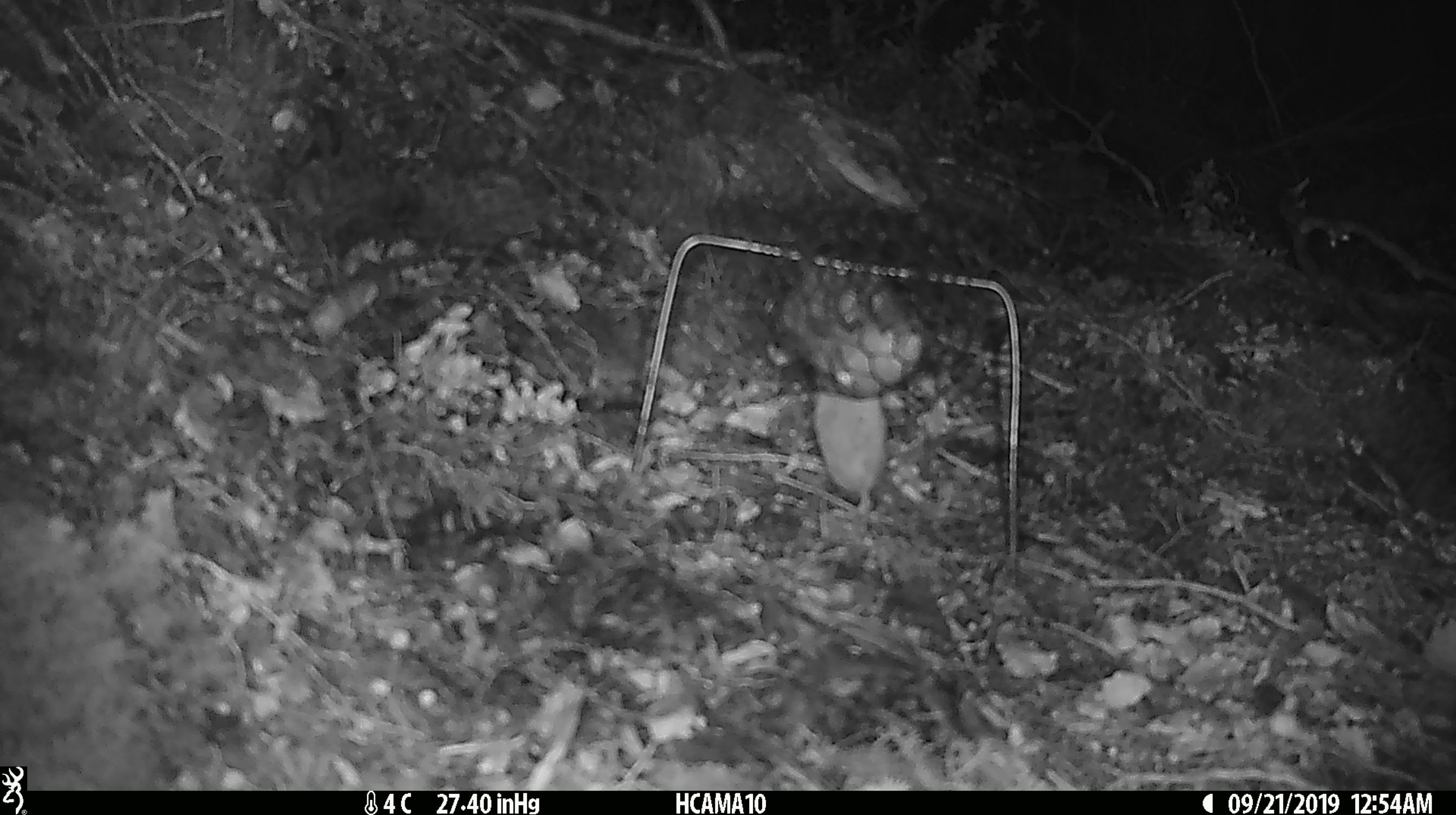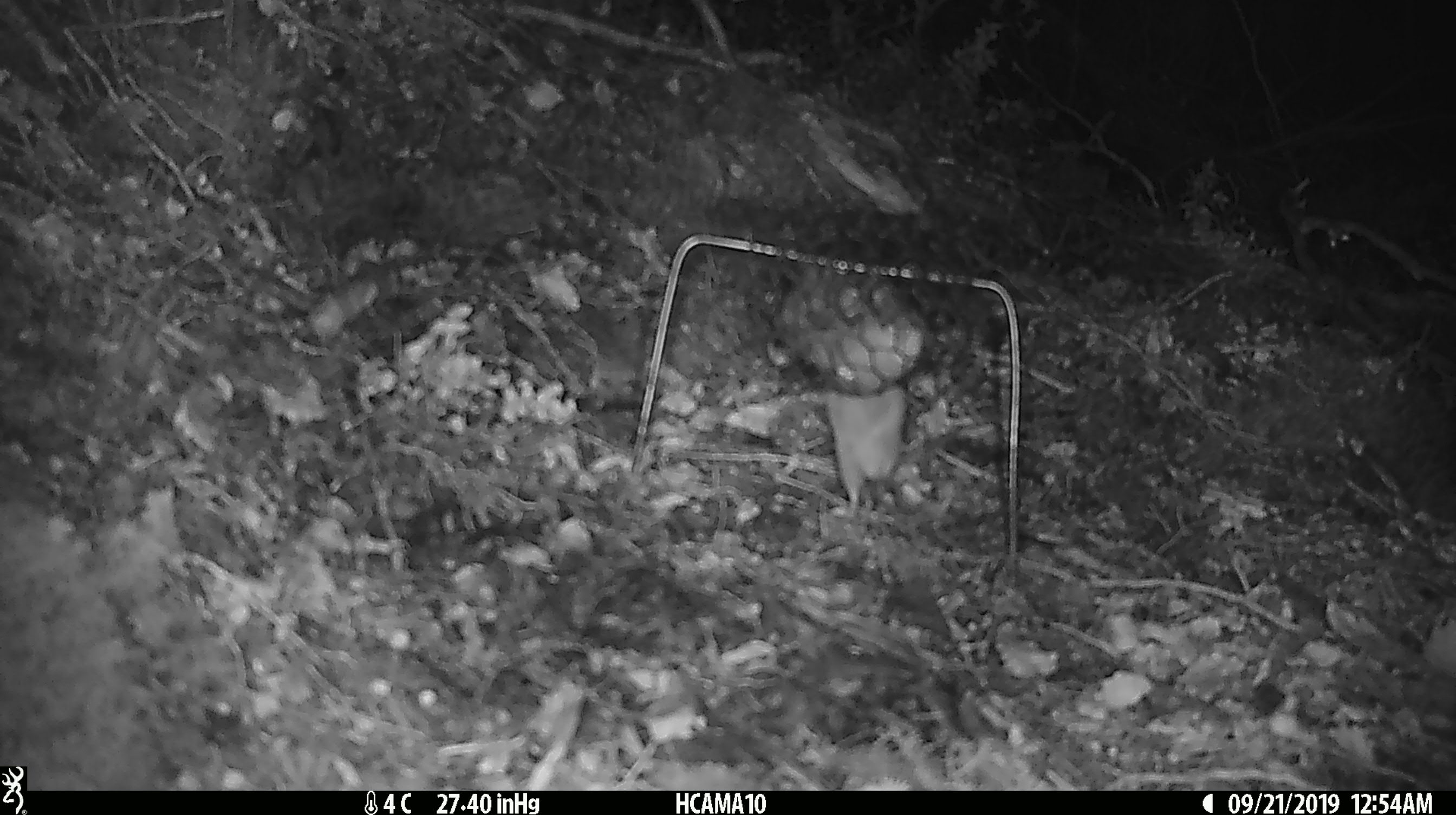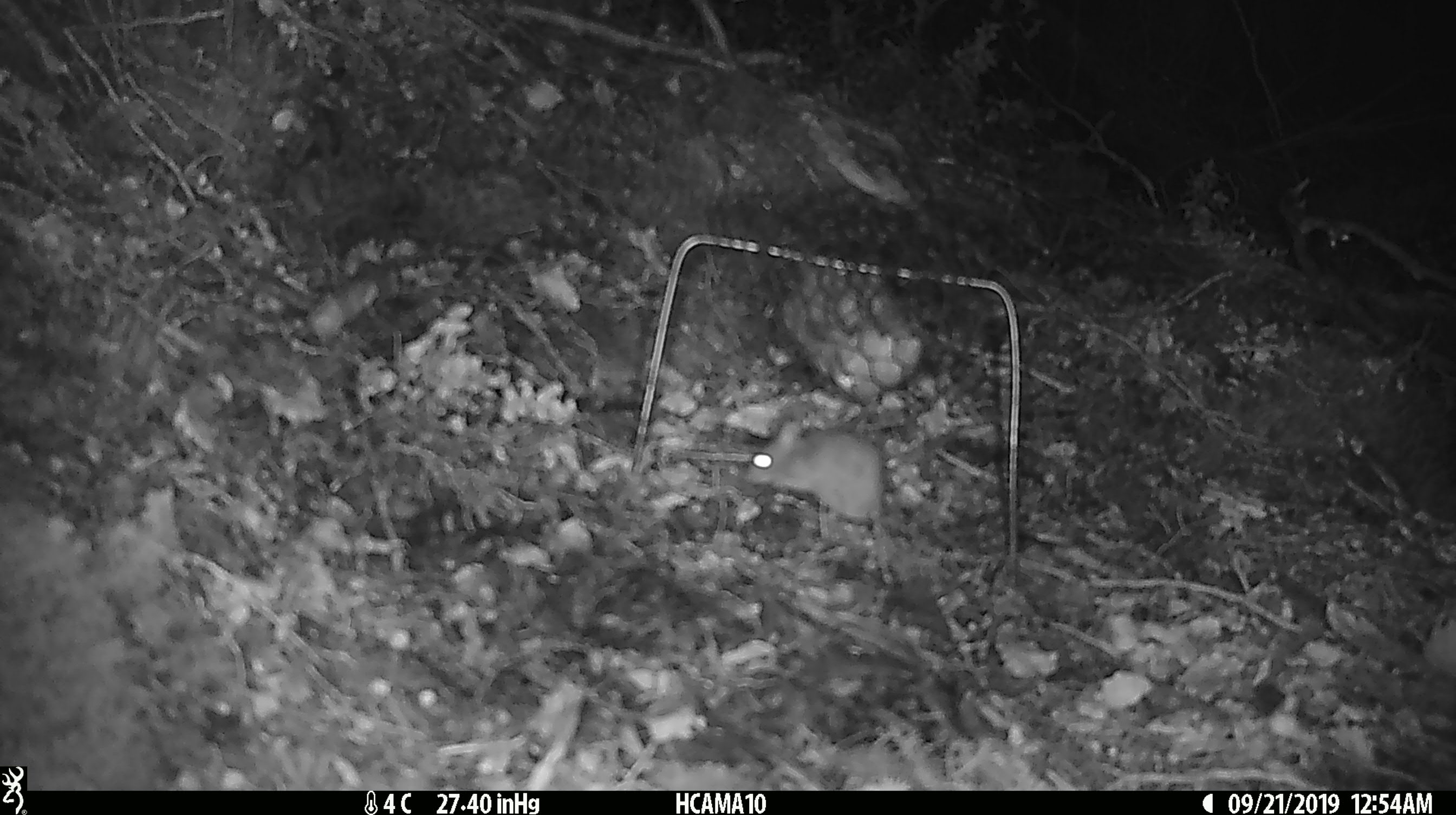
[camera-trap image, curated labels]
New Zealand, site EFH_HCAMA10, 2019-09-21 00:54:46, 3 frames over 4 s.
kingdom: Animalia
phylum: Chordata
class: Mammalia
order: Rodentia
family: Muridae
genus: Mus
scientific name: Mus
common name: mouse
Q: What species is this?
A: Mouse (Mus).